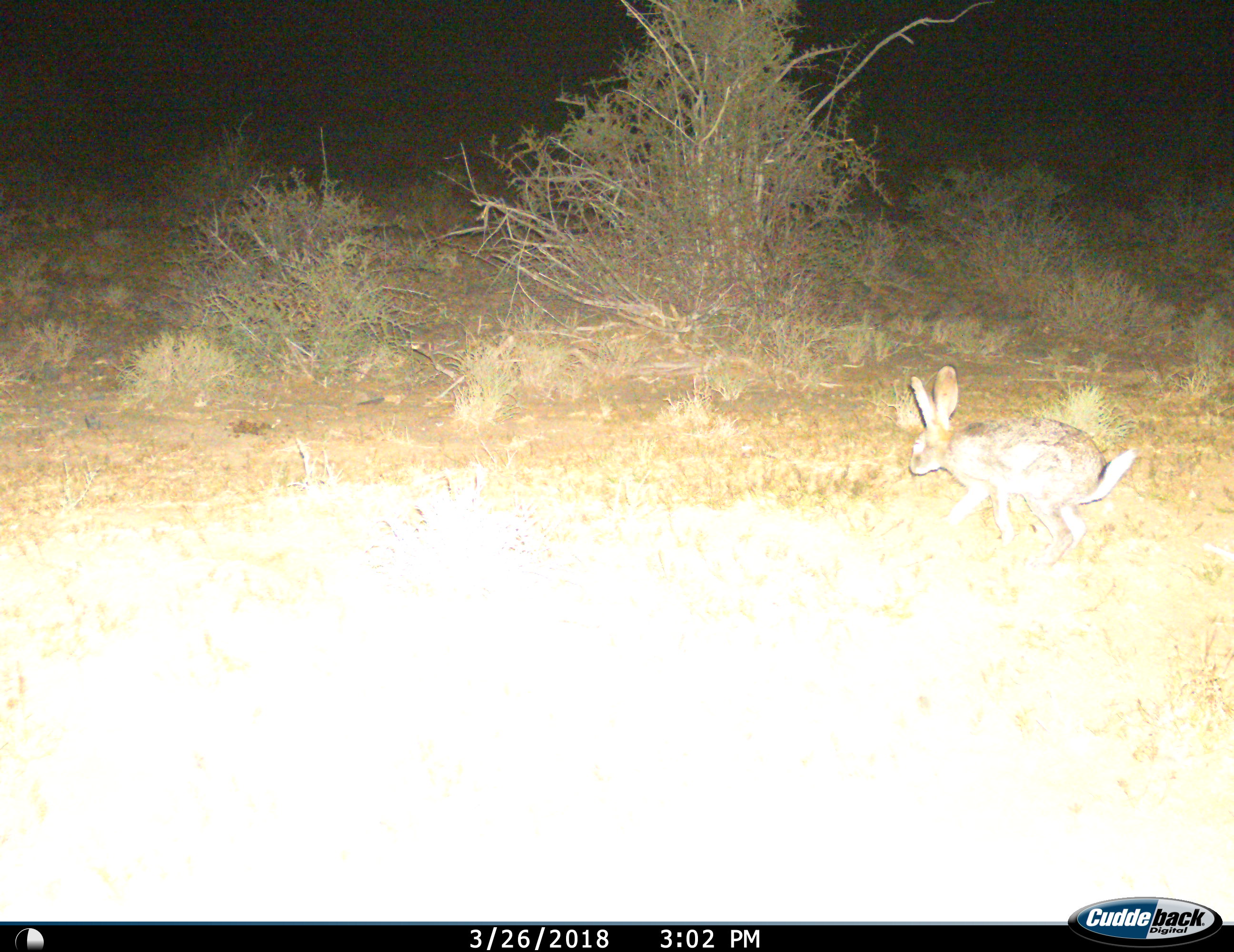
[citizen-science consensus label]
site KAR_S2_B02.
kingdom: Animalia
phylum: Chordata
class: Mammalia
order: Lagomorpha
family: Leporidae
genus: Lepus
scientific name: Lepus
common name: hare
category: hareunknown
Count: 1.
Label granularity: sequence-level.